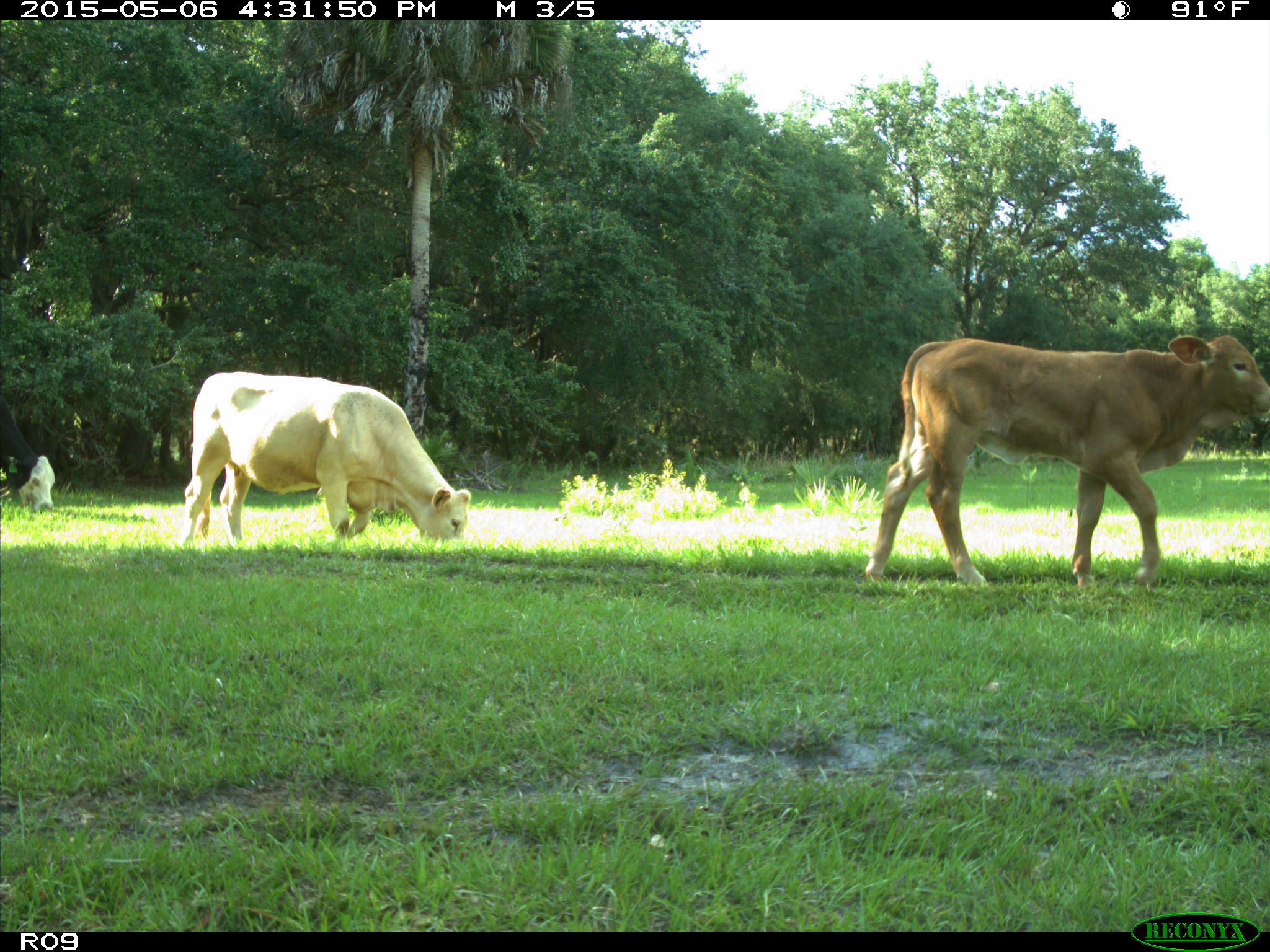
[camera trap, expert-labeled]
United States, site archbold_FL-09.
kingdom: Animalia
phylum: Chordata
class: Mammalia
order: Artiodactyla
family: Bovidae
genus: Bos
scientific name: Bos taurus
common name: domestic cow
Bos taurus (domestic cow).